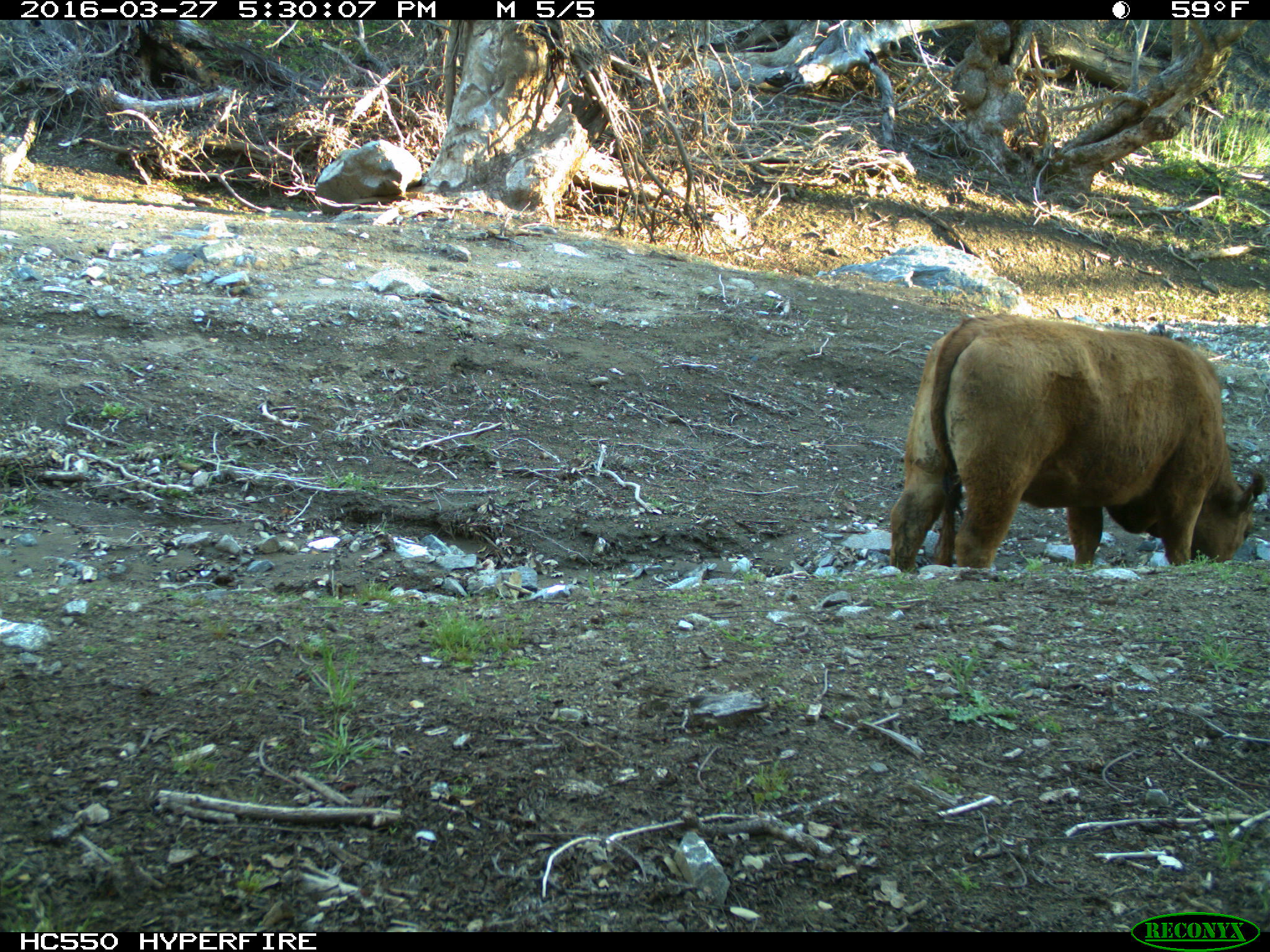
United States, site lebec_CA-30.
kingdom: Animalia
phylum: Chordata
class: Mammalia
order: Artiodactyla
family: Bovidae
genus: Bos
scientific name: Bos taurus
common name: domestic cow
Bos taurus (domestic cow).